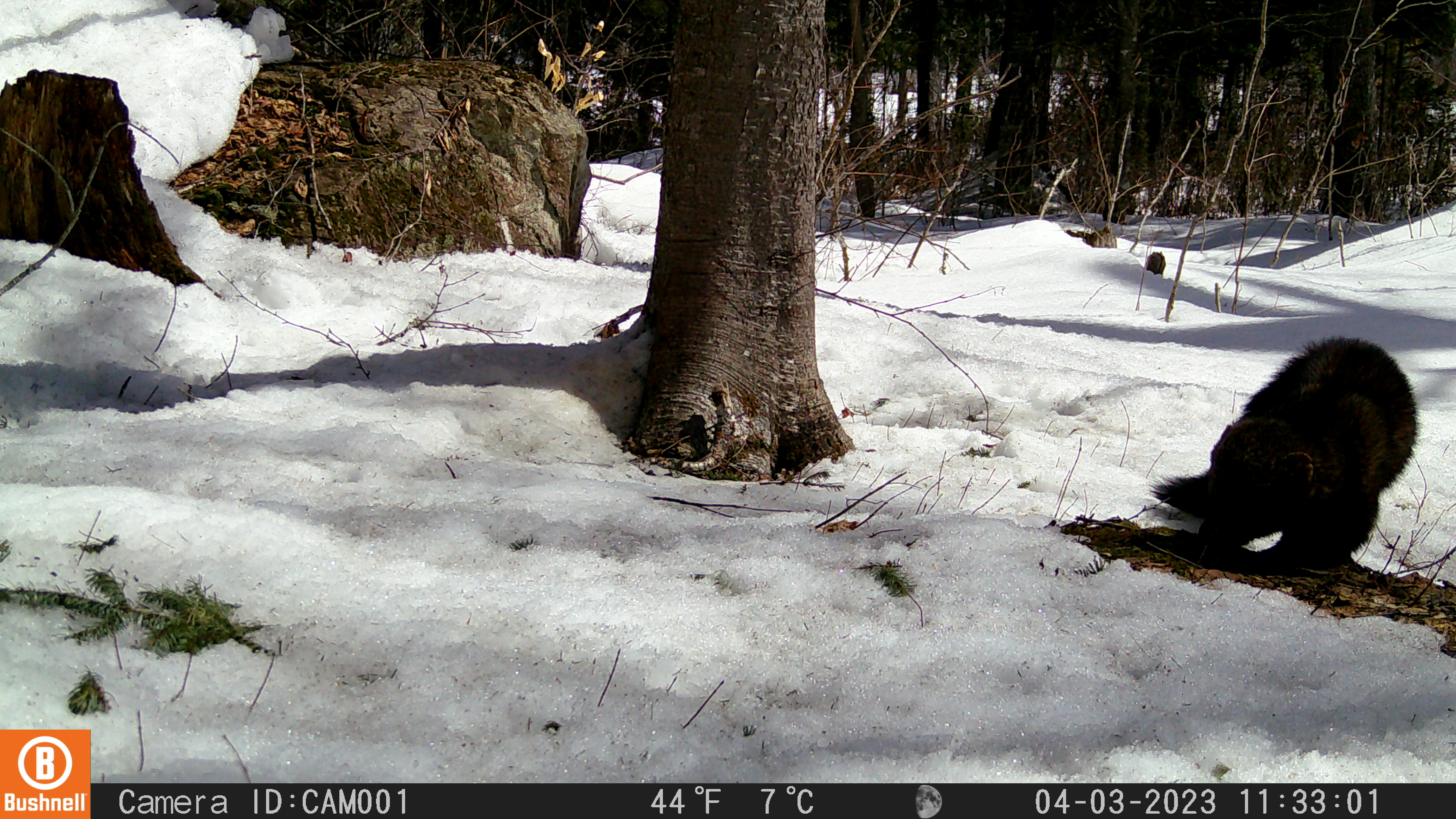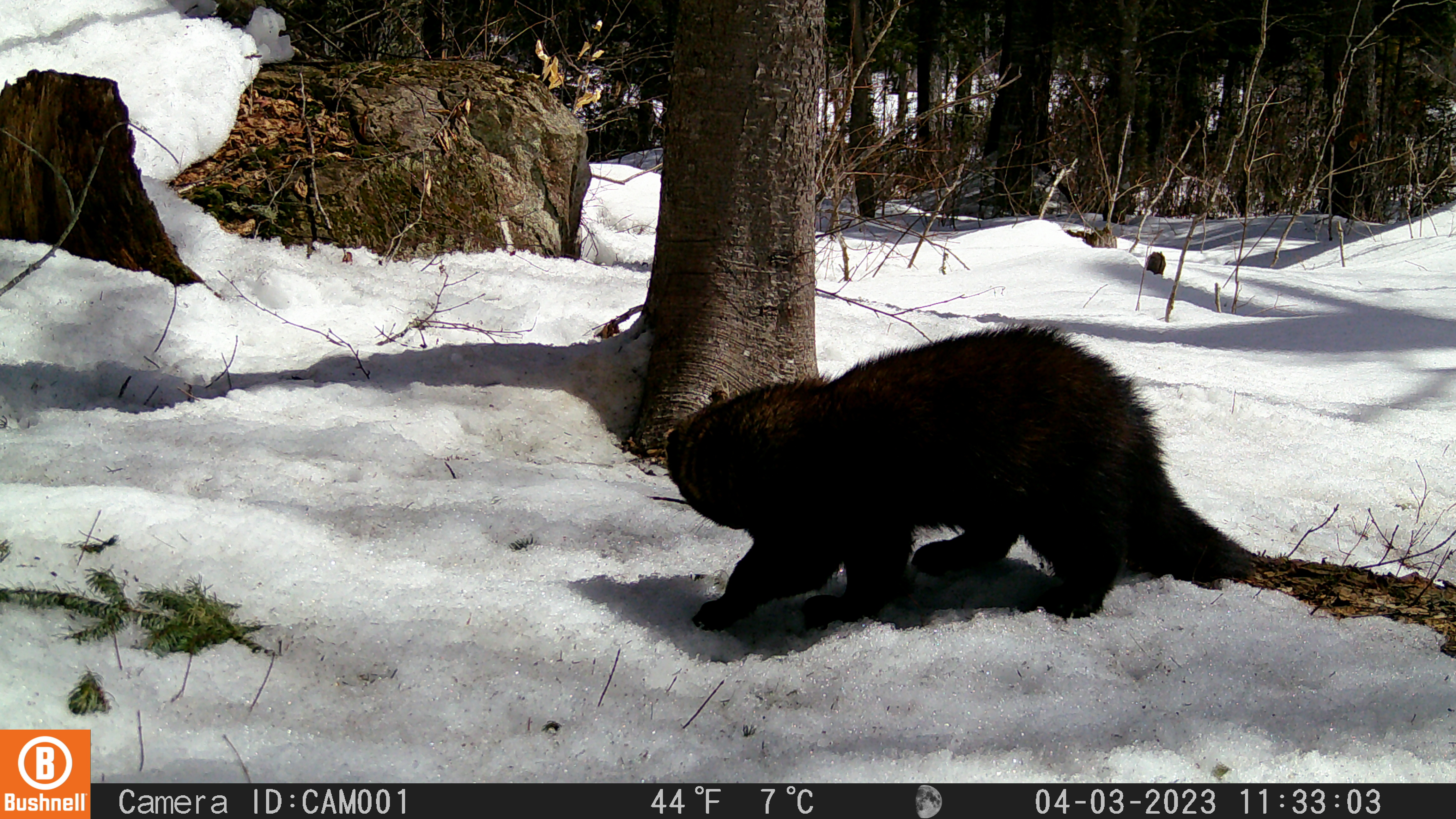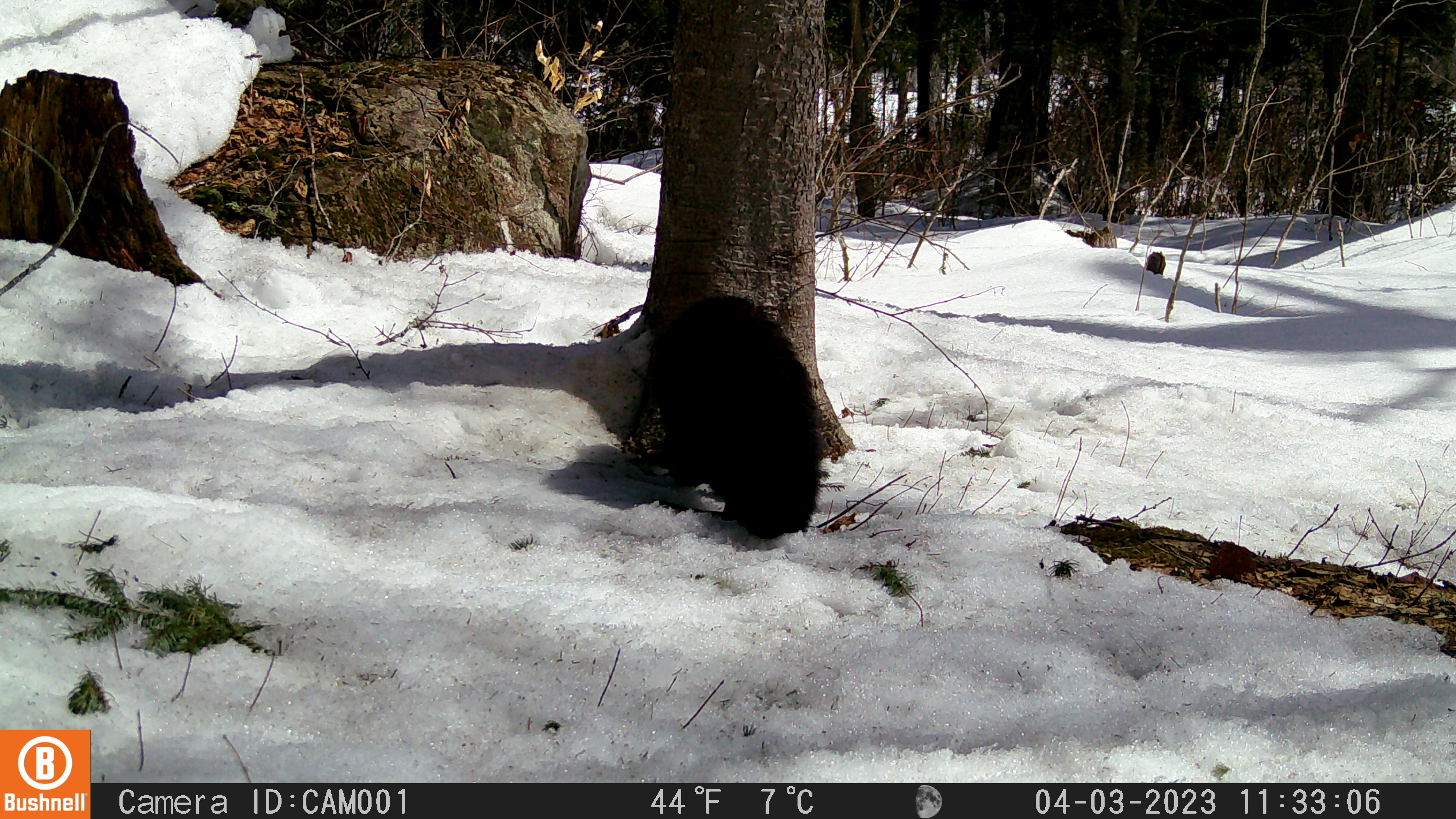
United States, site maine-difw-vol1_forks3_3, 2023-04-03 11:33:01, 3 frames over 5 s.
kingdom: Animalia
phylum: Chordata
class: Mammalia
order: Carnivora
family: Mustelidae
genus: Pekania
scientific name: Pekania pennanti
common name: fisher